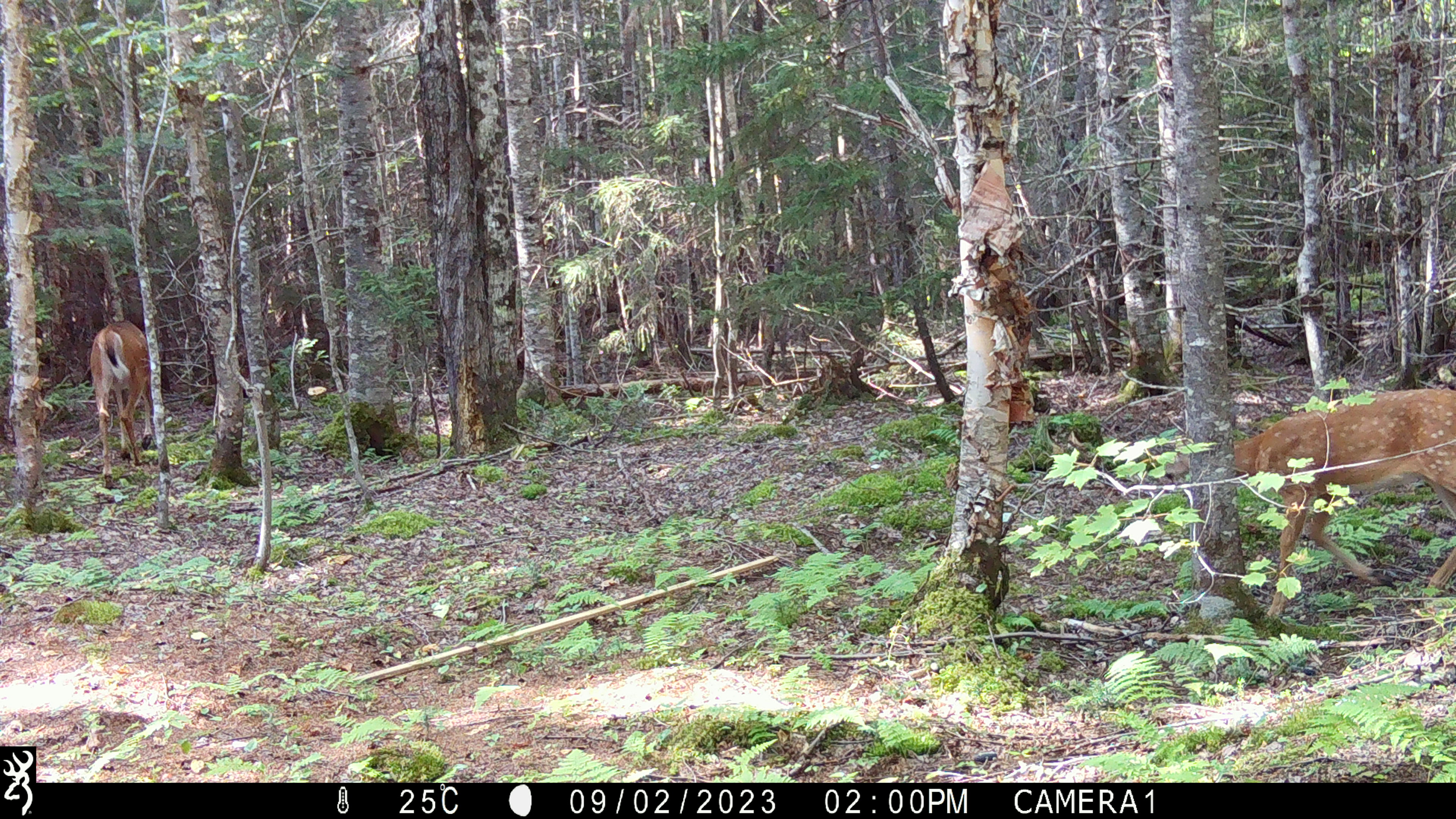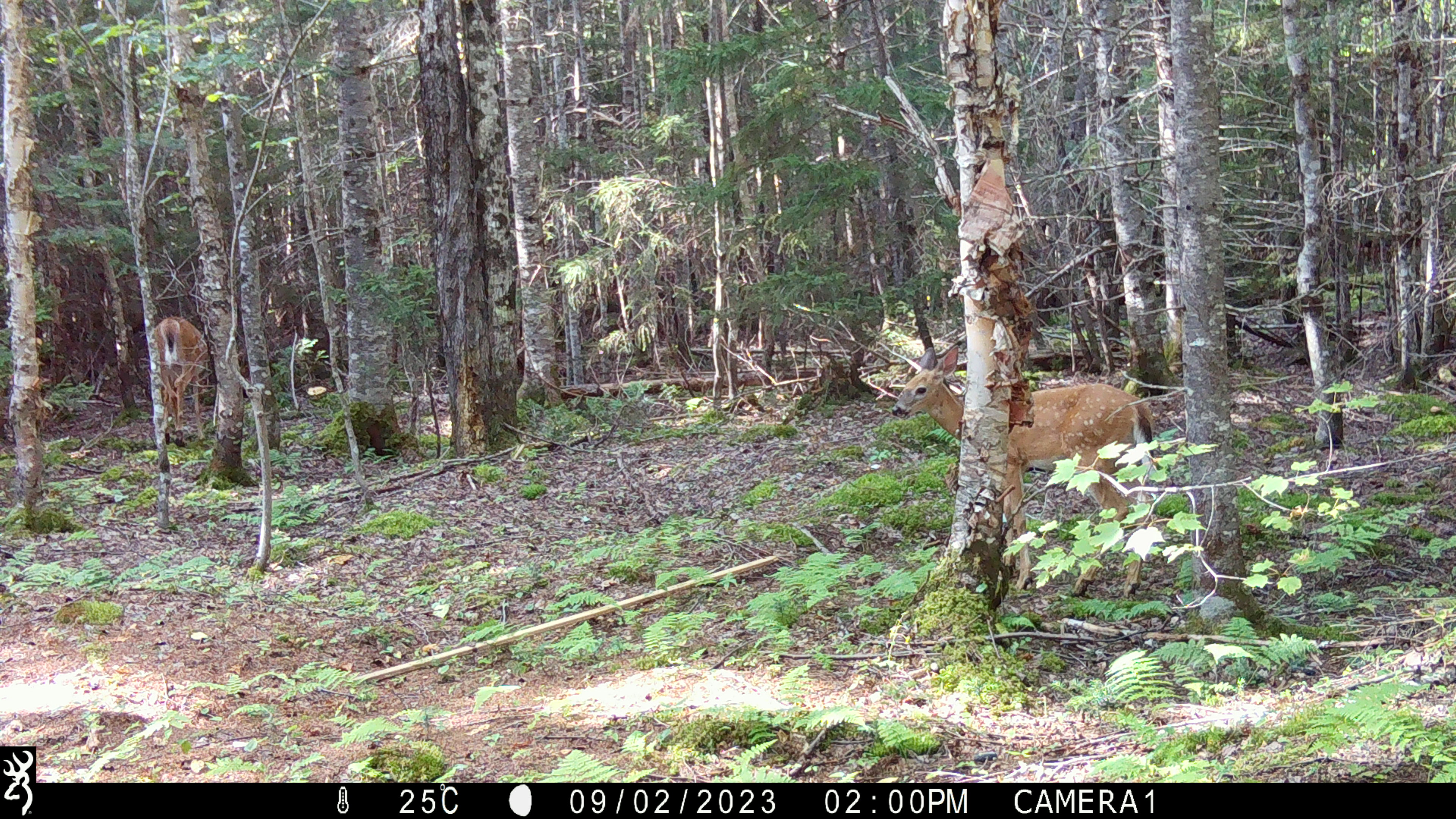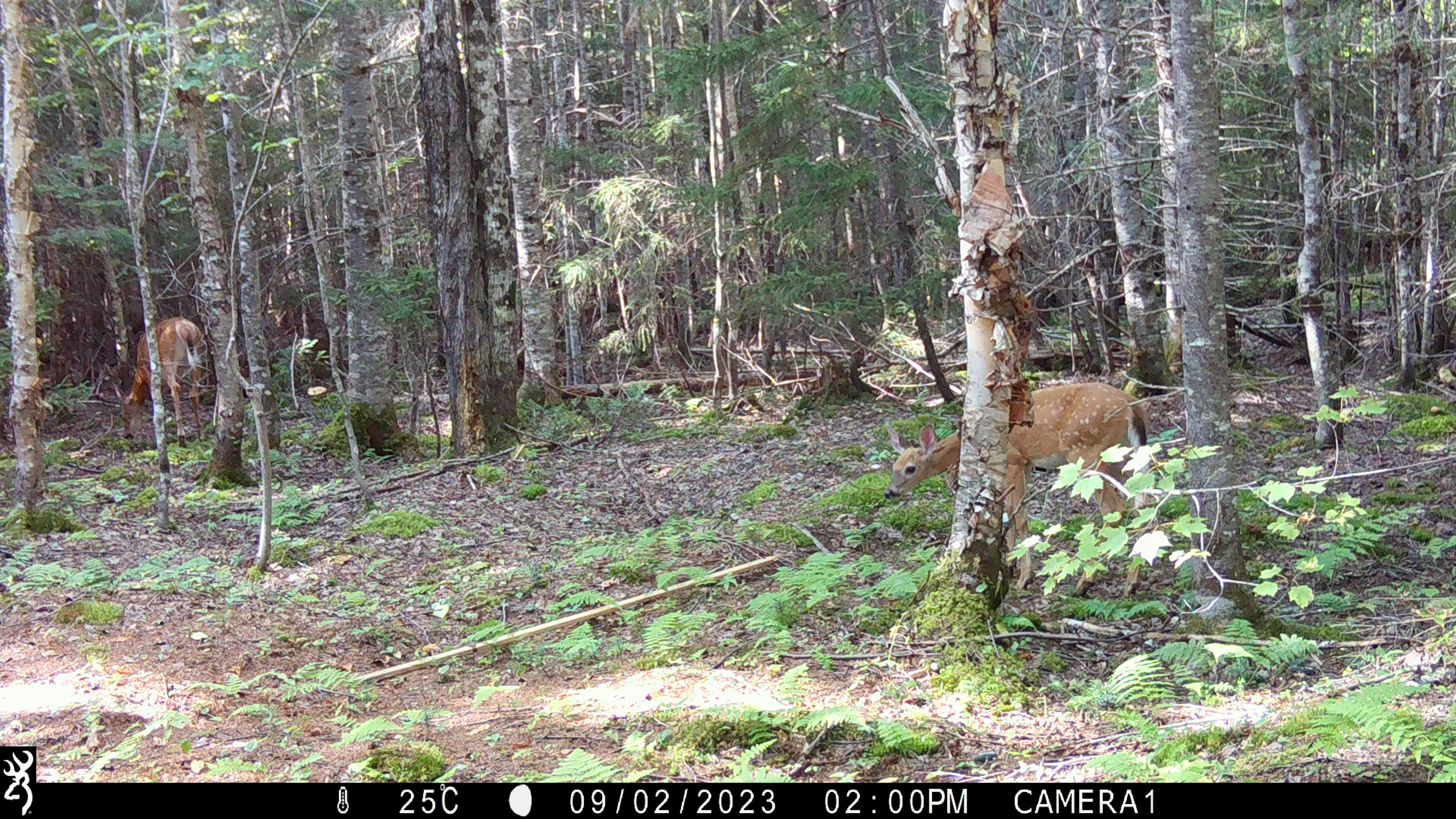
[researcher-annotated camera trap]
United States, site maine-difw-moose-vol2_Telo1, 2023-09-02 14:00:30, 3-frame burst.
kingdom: Animalia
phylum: Chordata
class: Mammalia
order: Artiodactyla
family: Cervidae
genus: Odocoileus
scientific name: Odocoileus virginianus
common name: white-tailed deer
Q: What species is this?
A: White-tailed deer (Odocoileus virginianus).